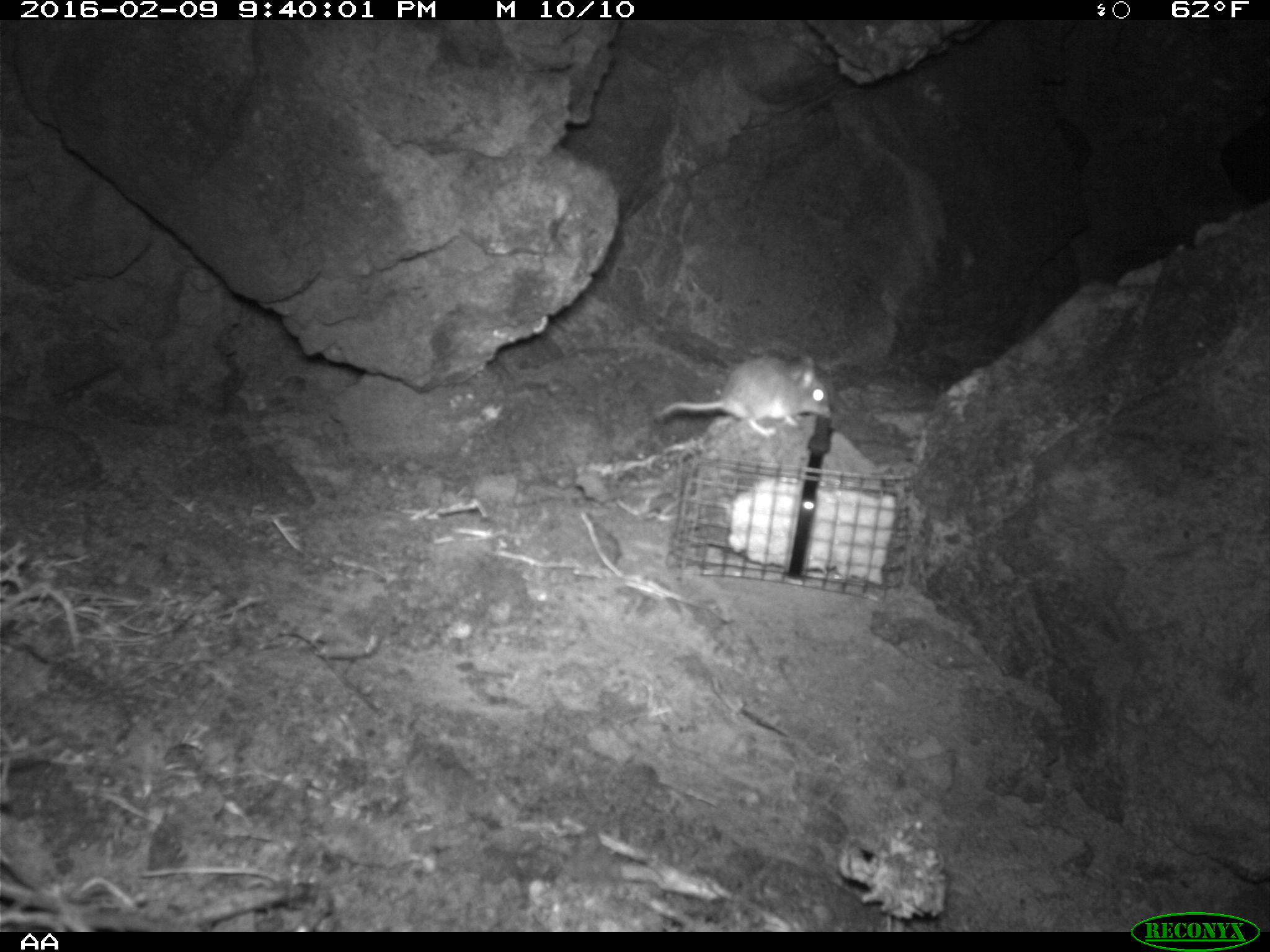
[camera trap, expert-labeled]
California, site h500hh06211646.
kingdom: Animalia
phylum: Chordata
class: Mammalia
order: Rodentia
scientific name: Rodentia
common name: rodent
Rodent (Rodentia).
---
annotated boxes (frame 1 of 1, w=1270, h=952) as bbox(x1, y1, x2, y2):
rodent: bbox(652, 355, 830, 439)